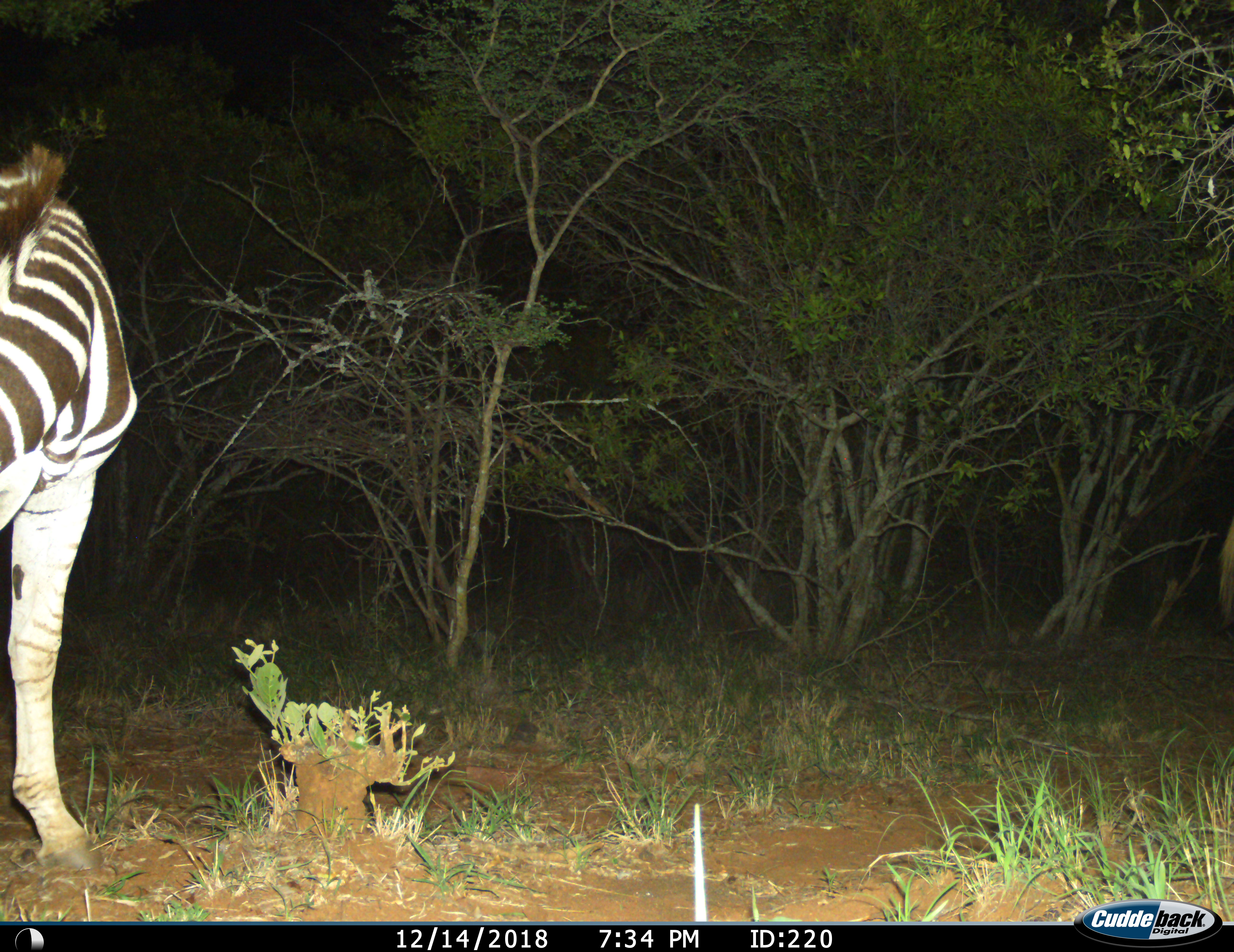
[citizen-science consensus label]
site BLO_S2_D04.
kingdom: Animalia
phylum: Chordata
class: Mammalia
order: Perissodactyla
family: Equidae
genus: Equus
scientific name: Equus quagga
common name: plains zebra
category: zebraplains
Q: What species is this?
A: Zebraplains (plains zebra) (Equus quagga).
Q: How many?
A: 1.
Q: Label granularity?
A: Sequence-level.